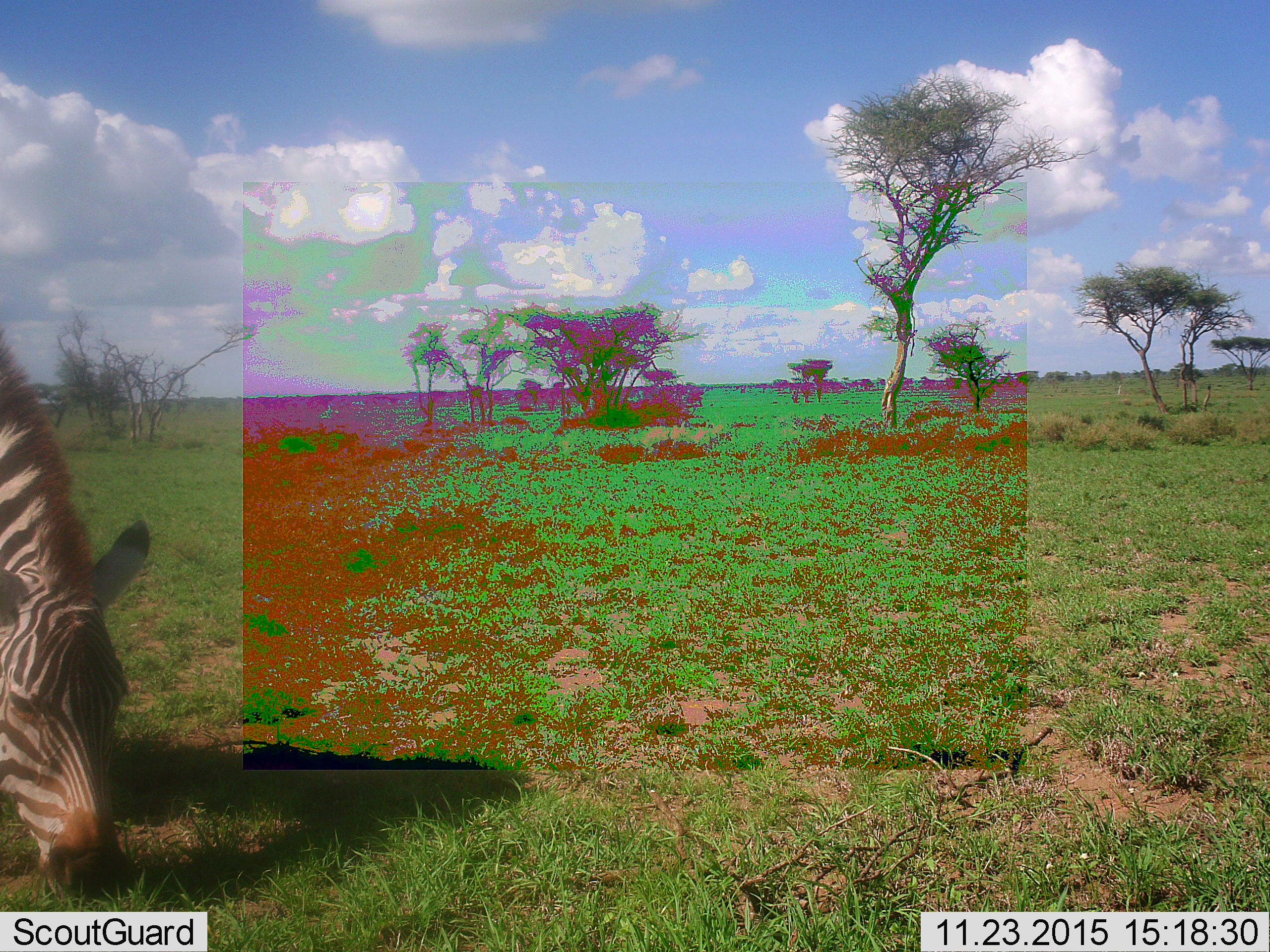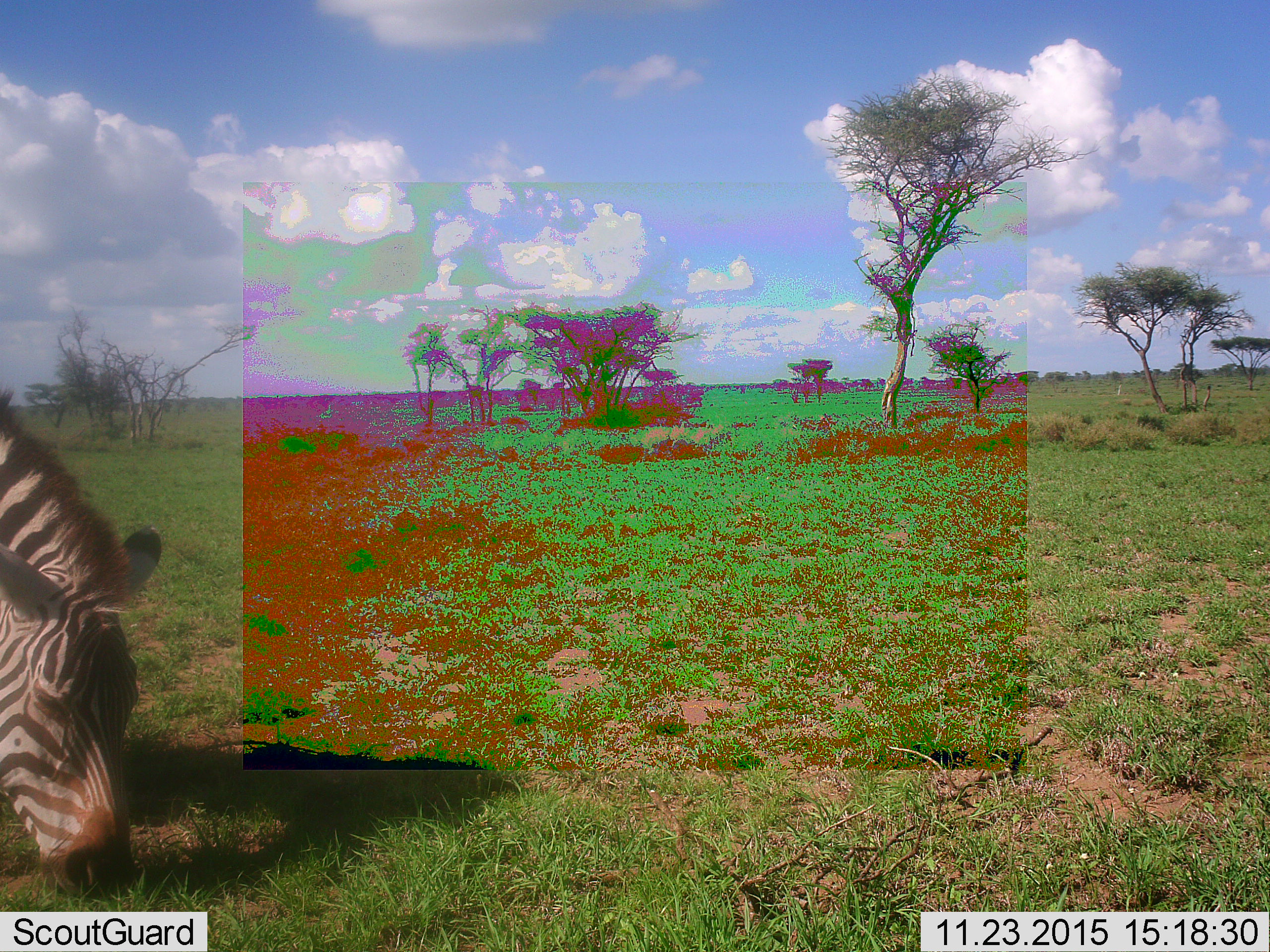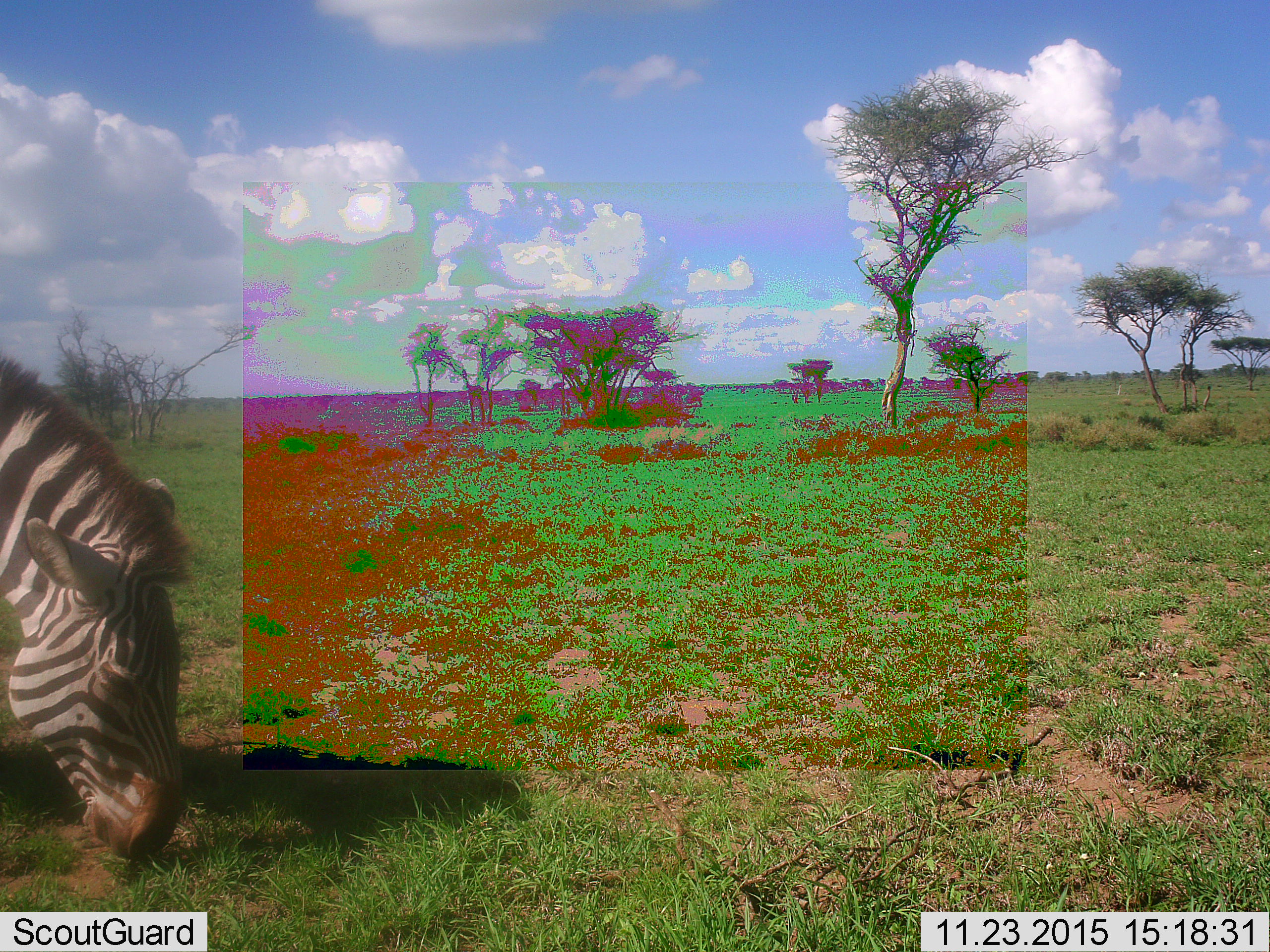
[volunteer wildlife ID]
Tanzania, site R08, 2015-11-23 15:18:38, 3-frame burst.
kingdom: Animalia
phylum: Chordata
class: Mammalia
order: Perissodactyla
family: Equidae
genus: Equus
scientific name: Equus quagga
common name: plains zebra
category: zebra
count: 1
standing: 20%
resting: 0%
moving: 0%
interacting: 0%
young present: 0%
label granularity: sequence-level